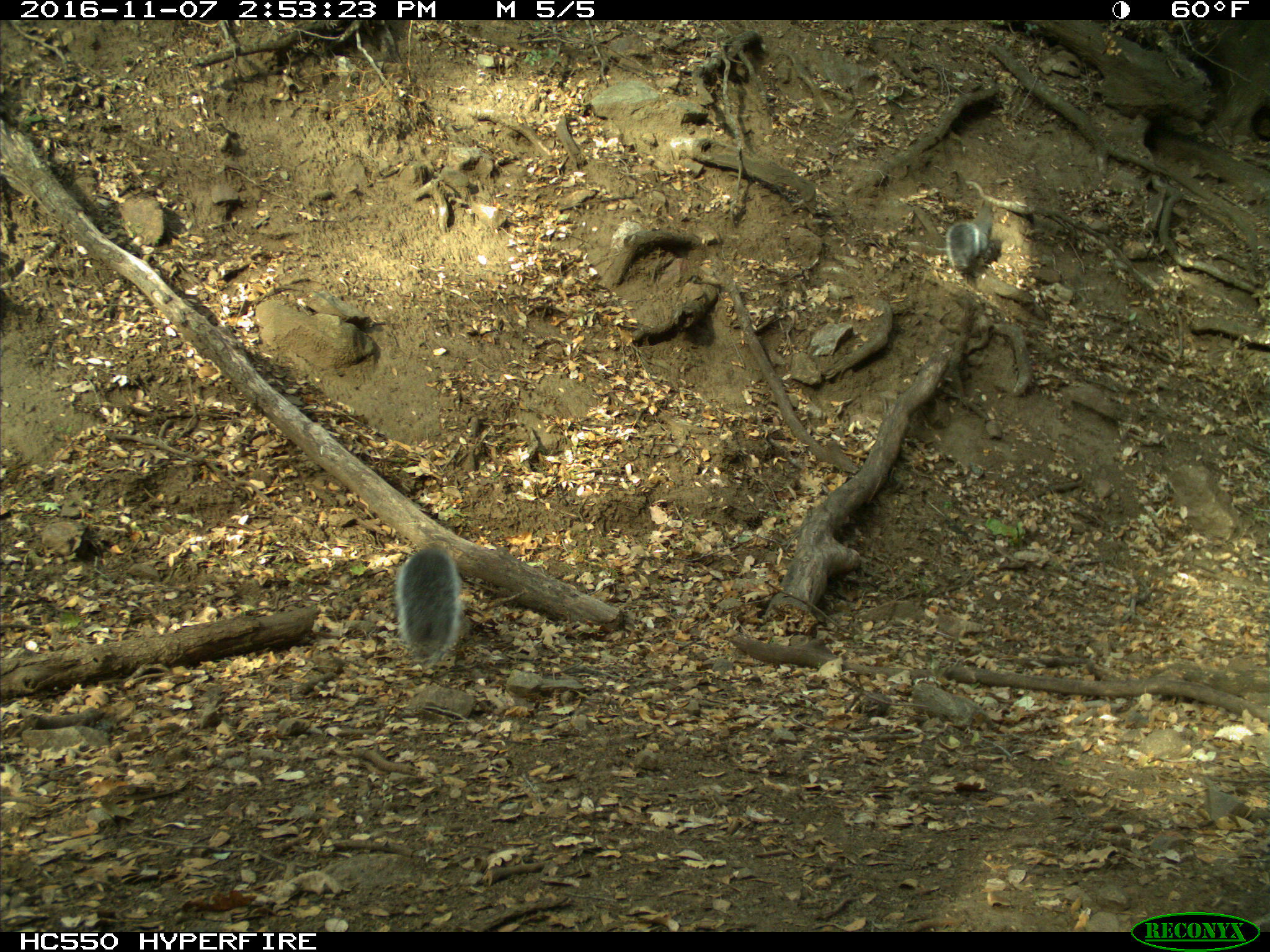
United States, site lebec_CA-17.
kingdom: Animalia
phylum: Chordata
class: Mammalia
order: Rodentia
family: Sciuridae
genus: Sciurus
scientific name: Sciurus carolinensis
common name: eastern gray squirrel